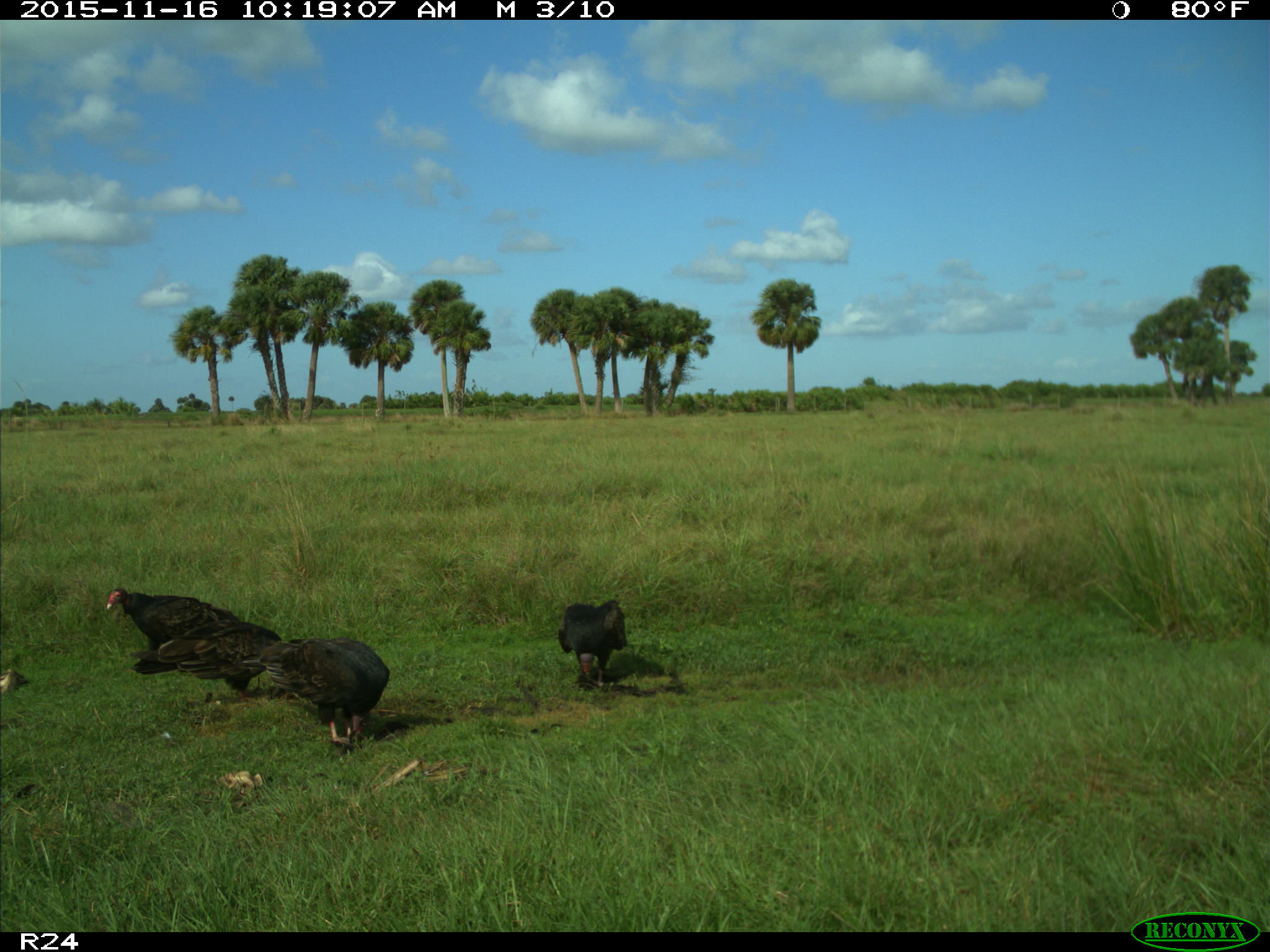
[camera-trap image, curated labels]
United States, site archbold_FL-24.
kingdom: Animalia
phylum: Chordata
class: Aves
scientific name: Aves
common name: birds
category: unidentified bird